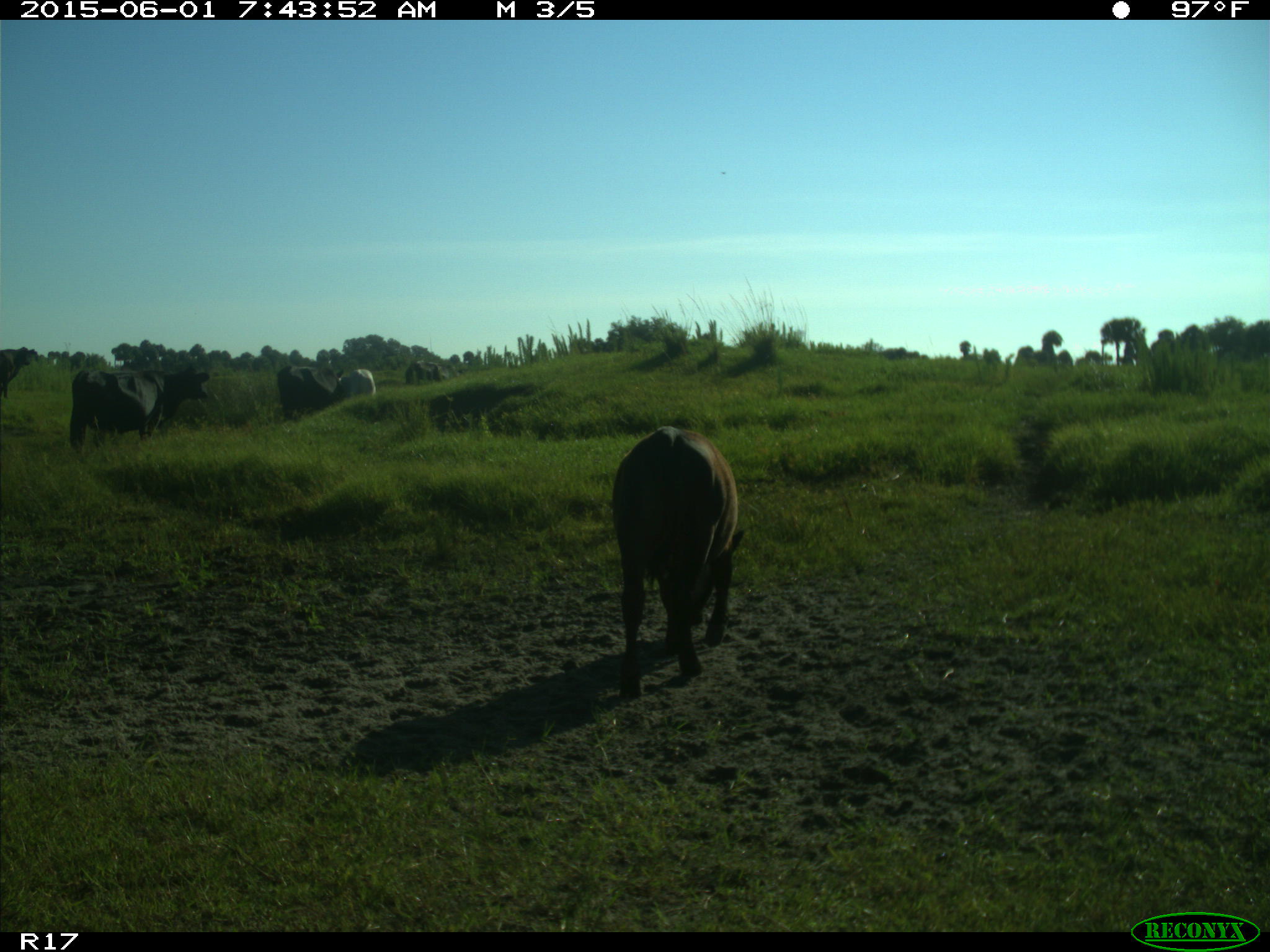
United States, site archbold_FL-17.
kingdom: Animalia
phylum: Chordata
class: Mammalia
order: Artiodactyla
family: Bovidae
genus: Bos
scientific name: Bos taurus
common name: domestic cow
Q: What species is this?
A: Bos taurus (domestic cow).